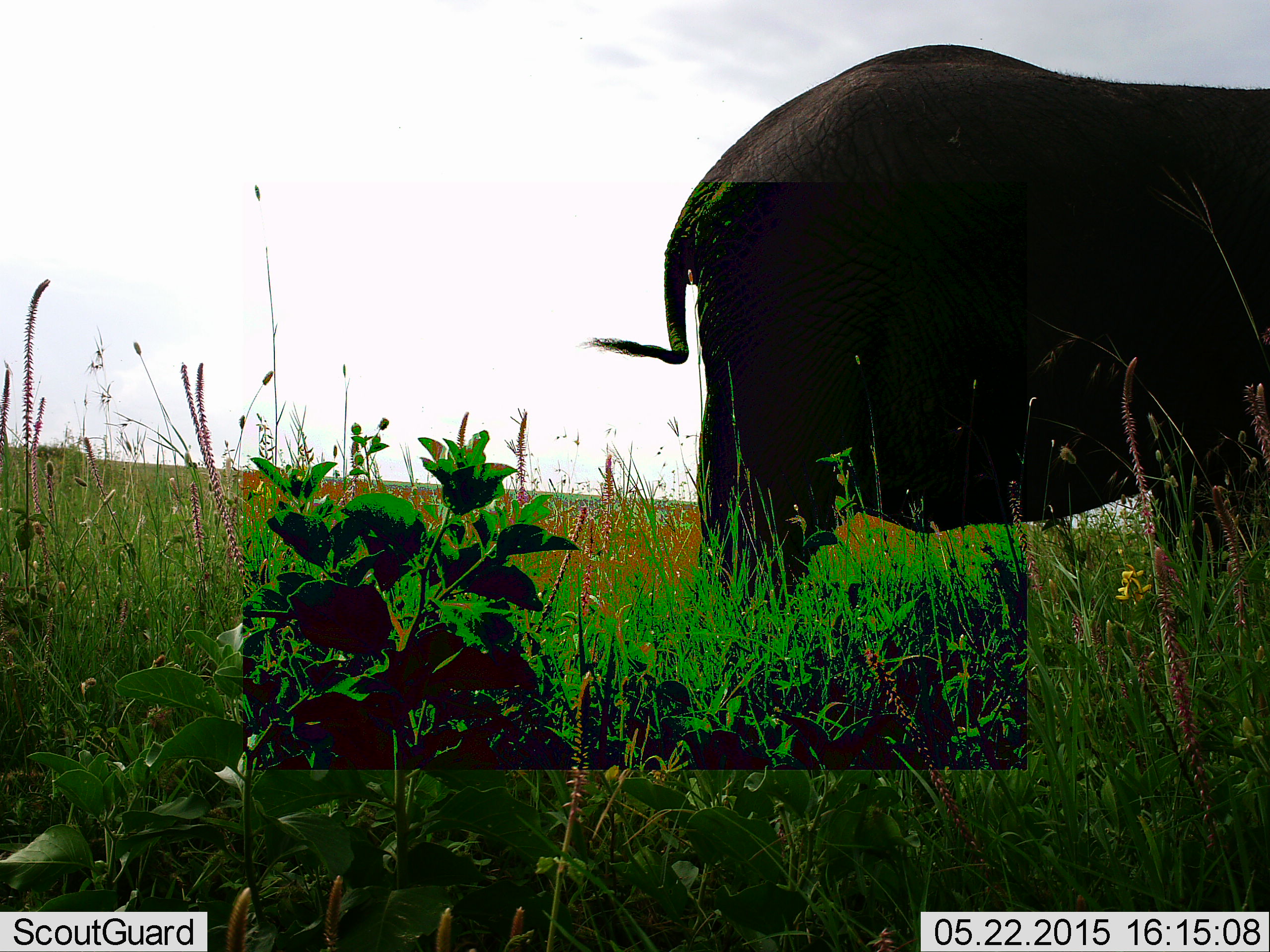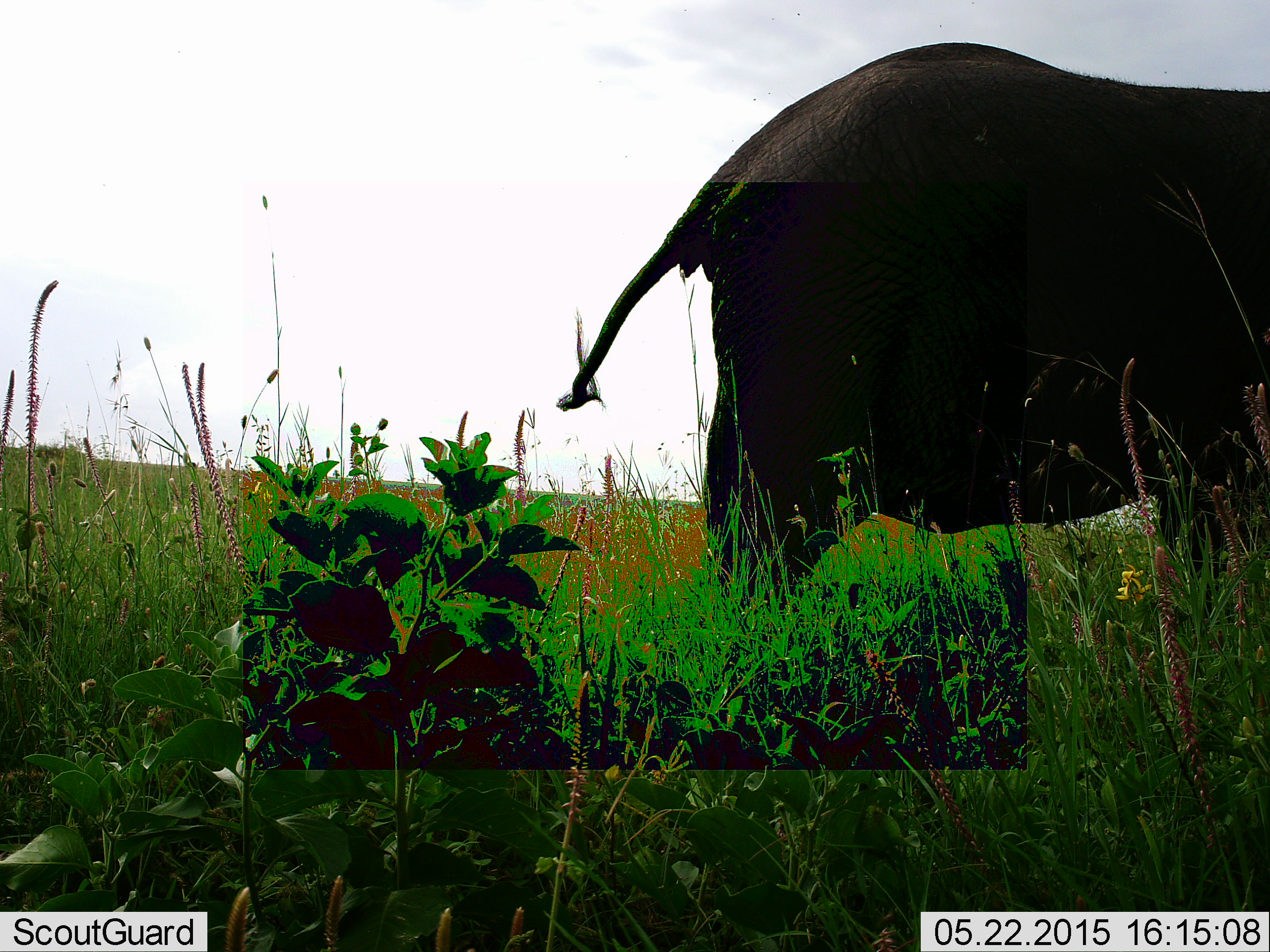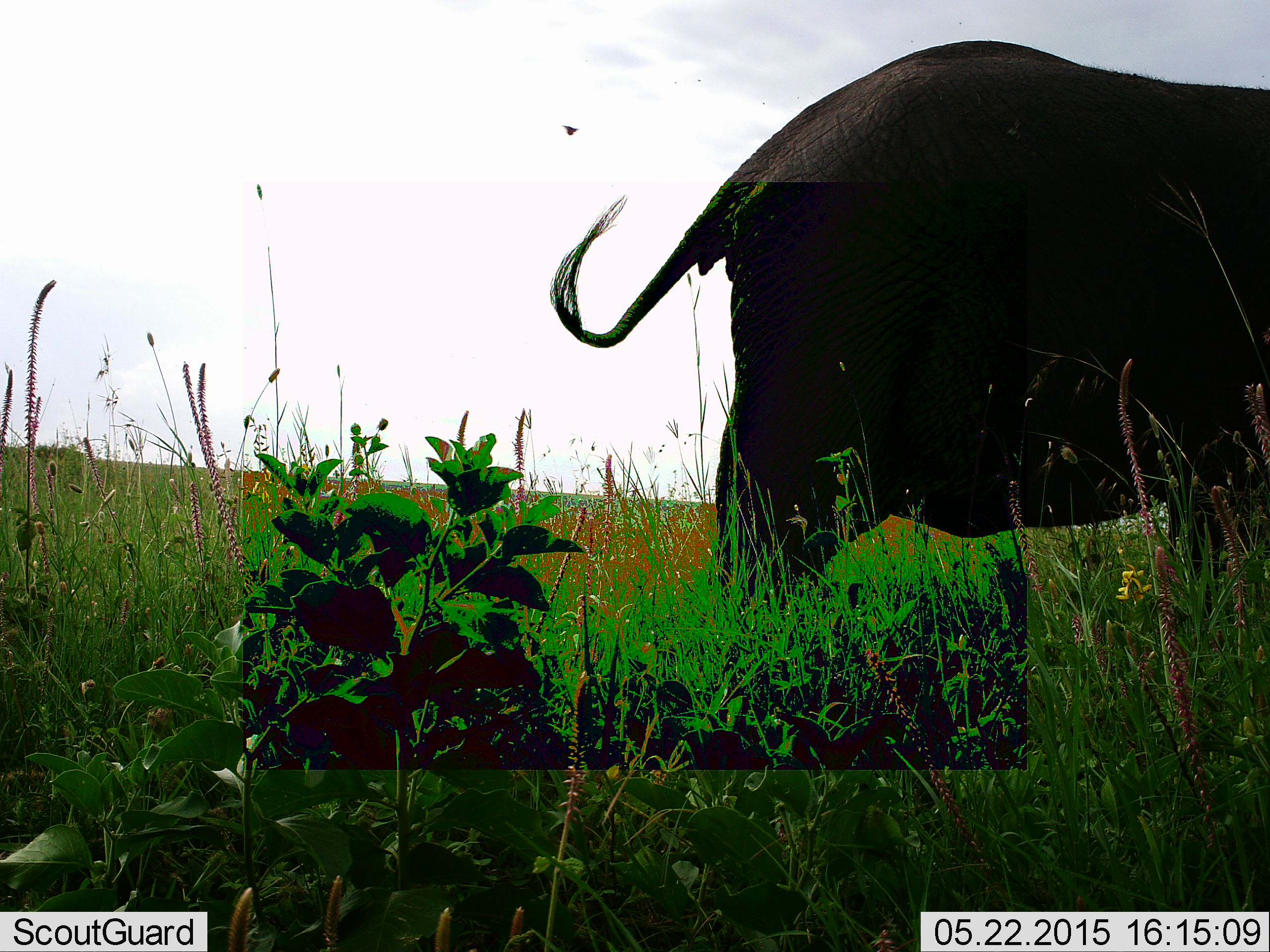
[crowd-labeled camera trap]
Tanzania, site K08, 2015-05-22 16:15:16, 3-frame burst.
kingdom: Animalia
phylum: Chordata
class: Mammalia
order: Proboscidea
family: Elephantidae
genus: Loxodonta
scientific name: Loxodonta africana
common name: african bush elephant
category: elephant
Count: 1.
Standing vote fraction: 75%.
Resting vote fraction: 0%.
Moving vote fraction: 8%.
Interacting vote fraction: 0%.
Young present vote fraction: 0%.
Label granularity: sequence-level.